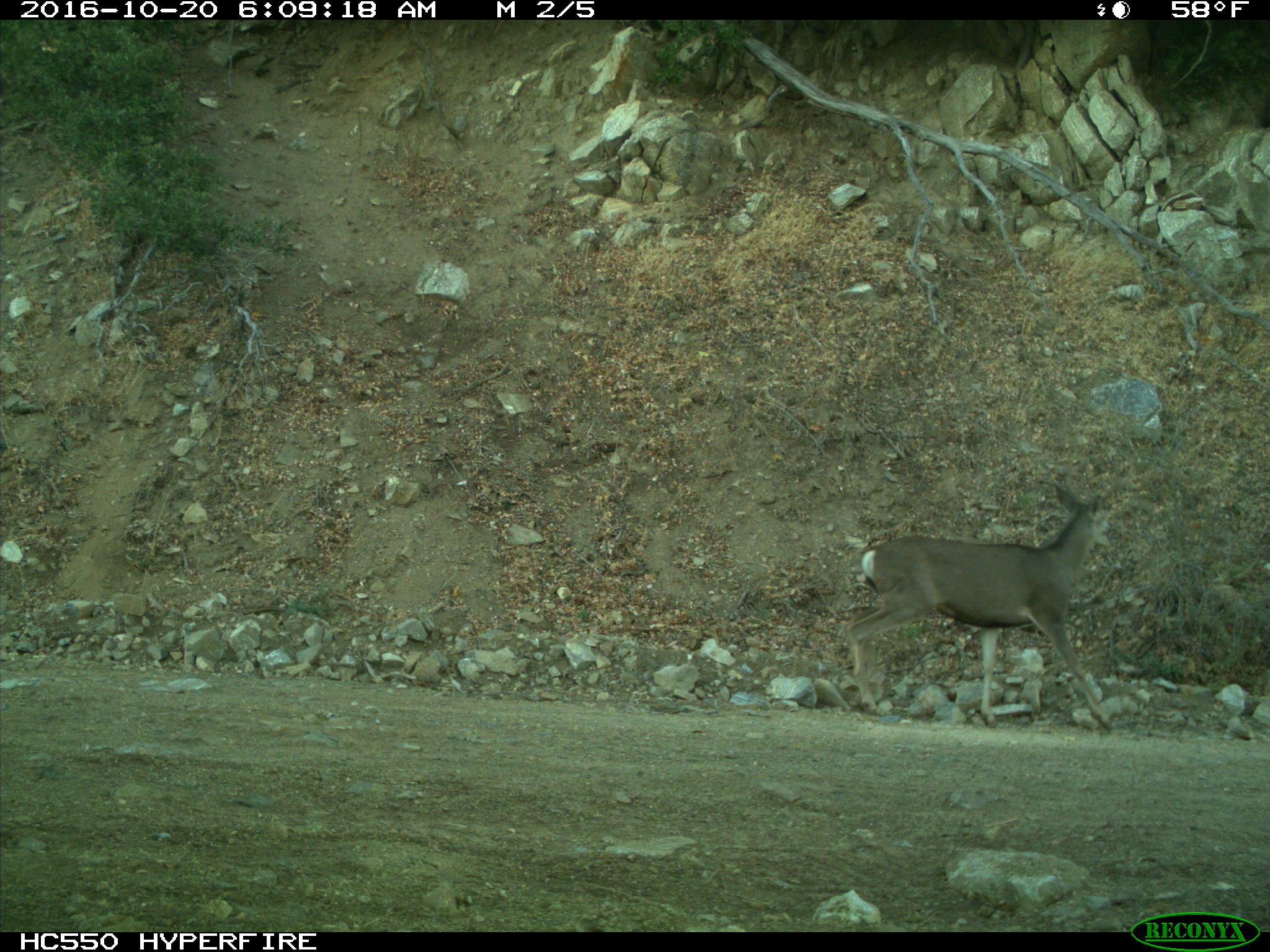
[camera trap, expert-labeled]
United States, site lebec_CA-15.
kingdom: Animalia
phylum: Chordata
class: Mammalia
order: Artiodactyla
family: Cervidae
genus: Odocoileus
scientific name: Odocoileus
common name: deer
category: unidentified deer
Unidentified deer (deer) (Odocoileus).